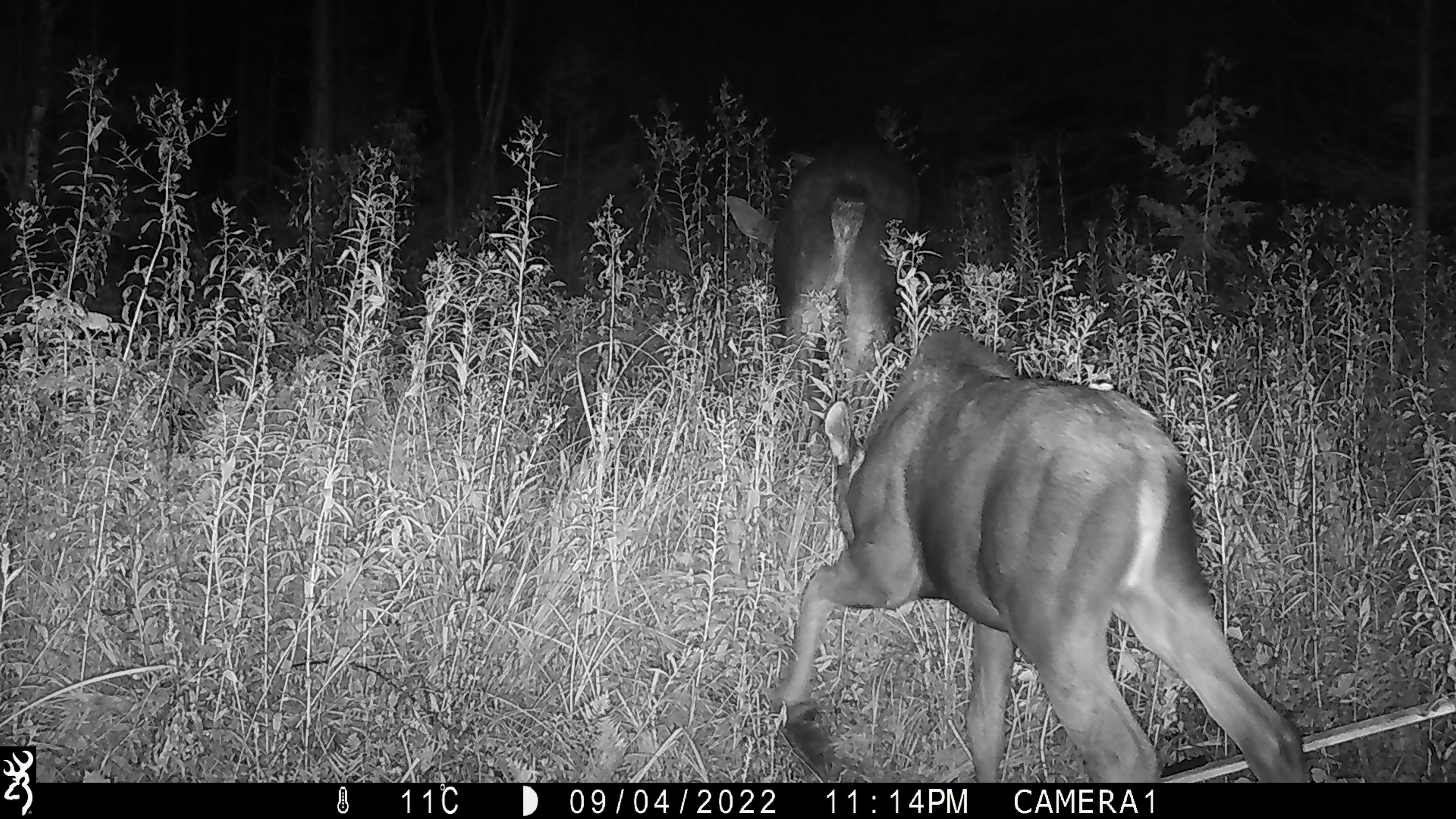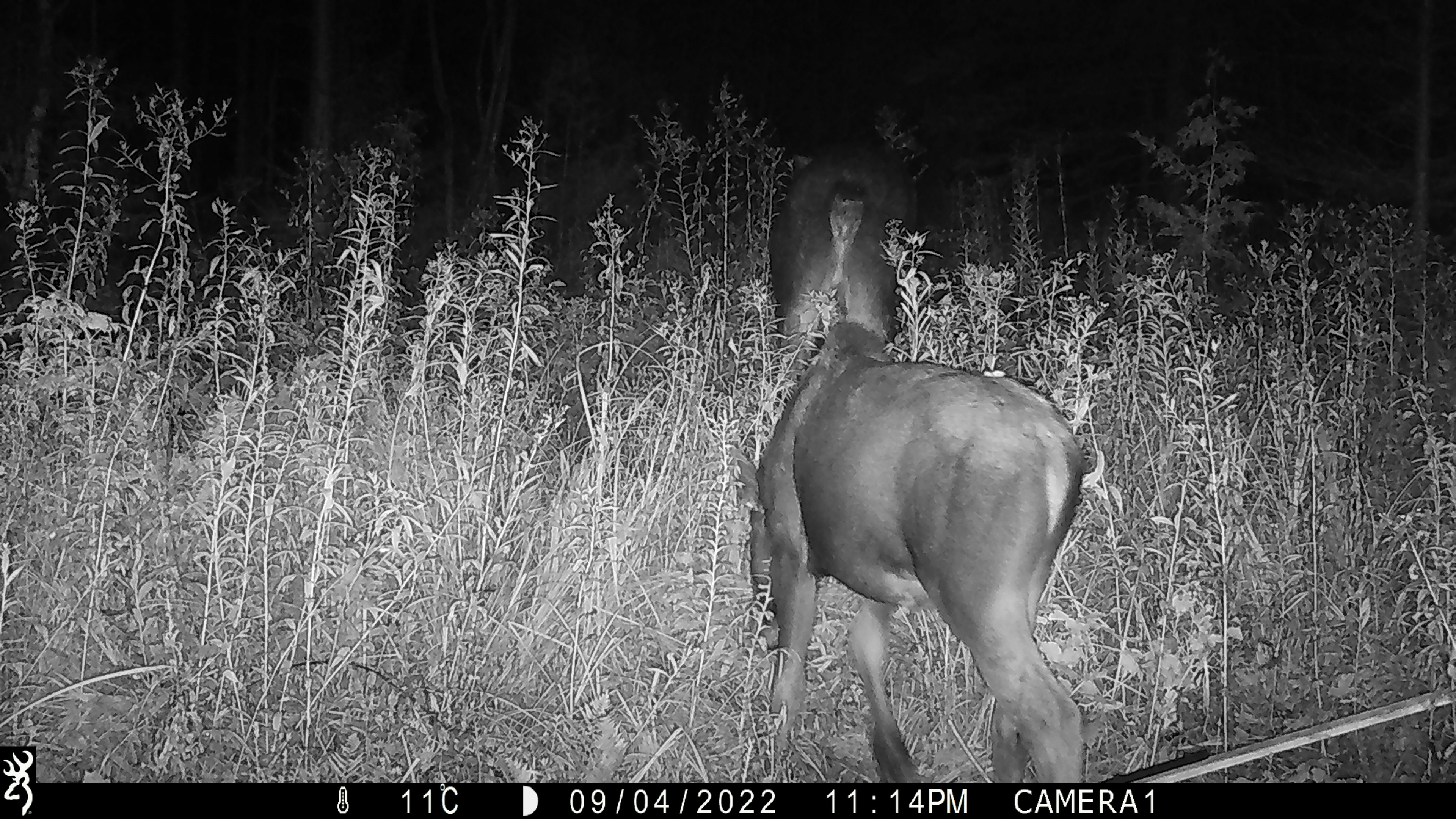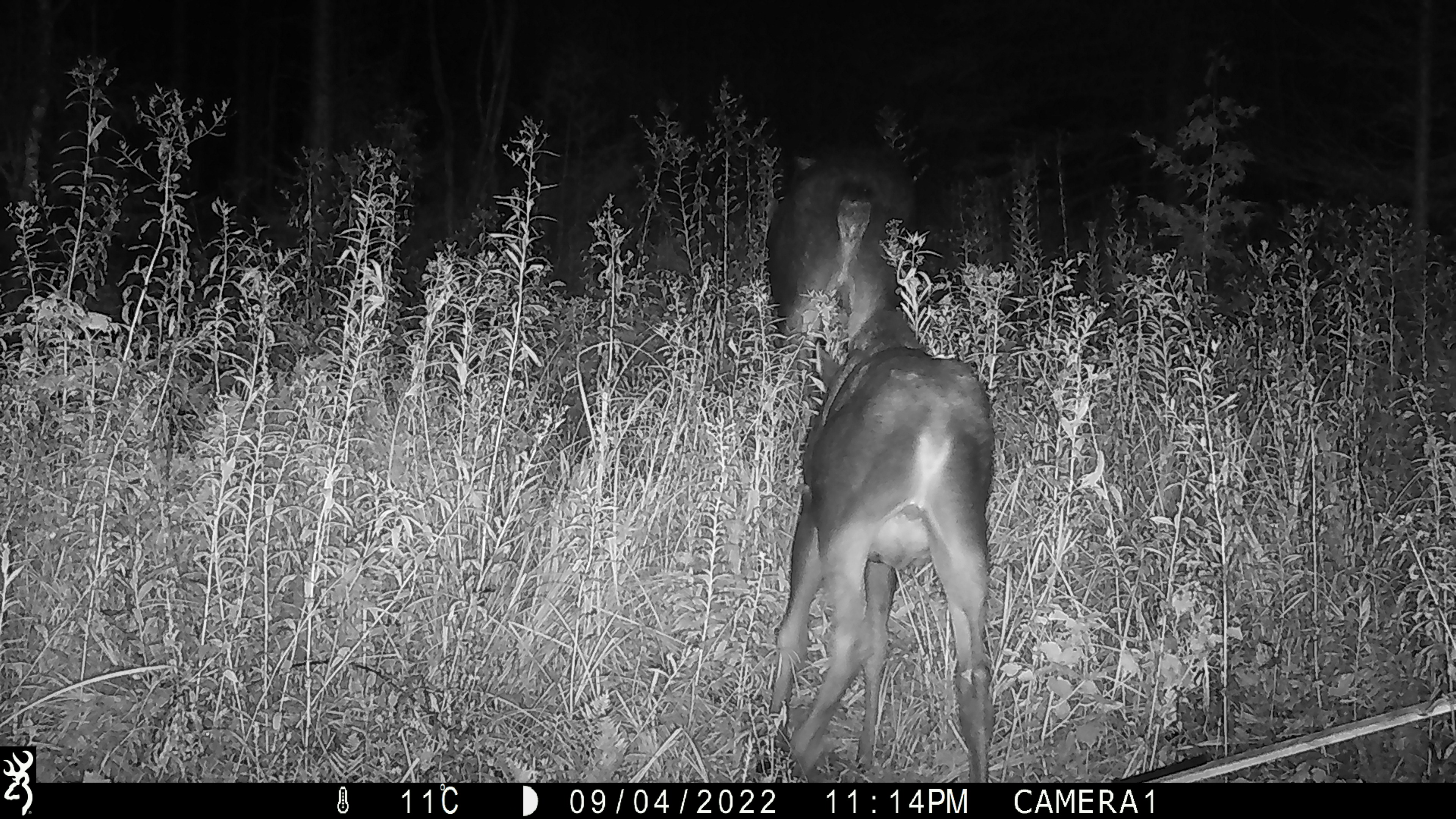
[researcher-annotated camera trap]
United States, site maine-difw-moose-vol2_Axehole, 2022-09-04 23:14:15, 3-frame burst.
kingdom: Animalia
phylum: Chordata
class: Mammalia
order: Artiodactyla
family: Cervidae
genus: Alces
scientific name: Alces alces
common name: moose